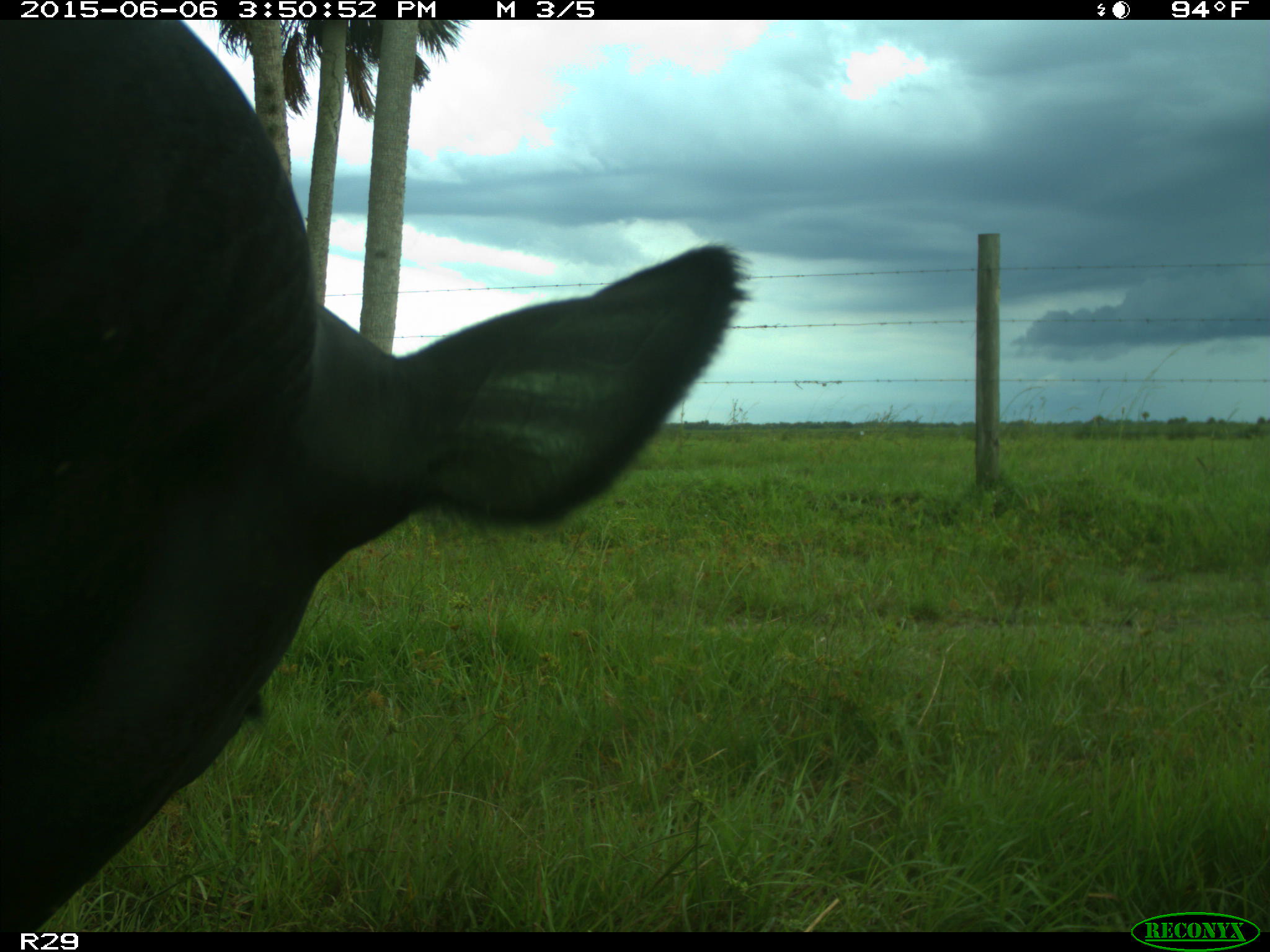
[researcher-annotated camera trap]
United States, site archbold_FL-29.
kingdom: Animalia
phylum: Chordata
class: Mammalia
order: Artiodactyla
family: Bovidae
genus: Bos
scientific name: Bos taurus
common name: domestic cow